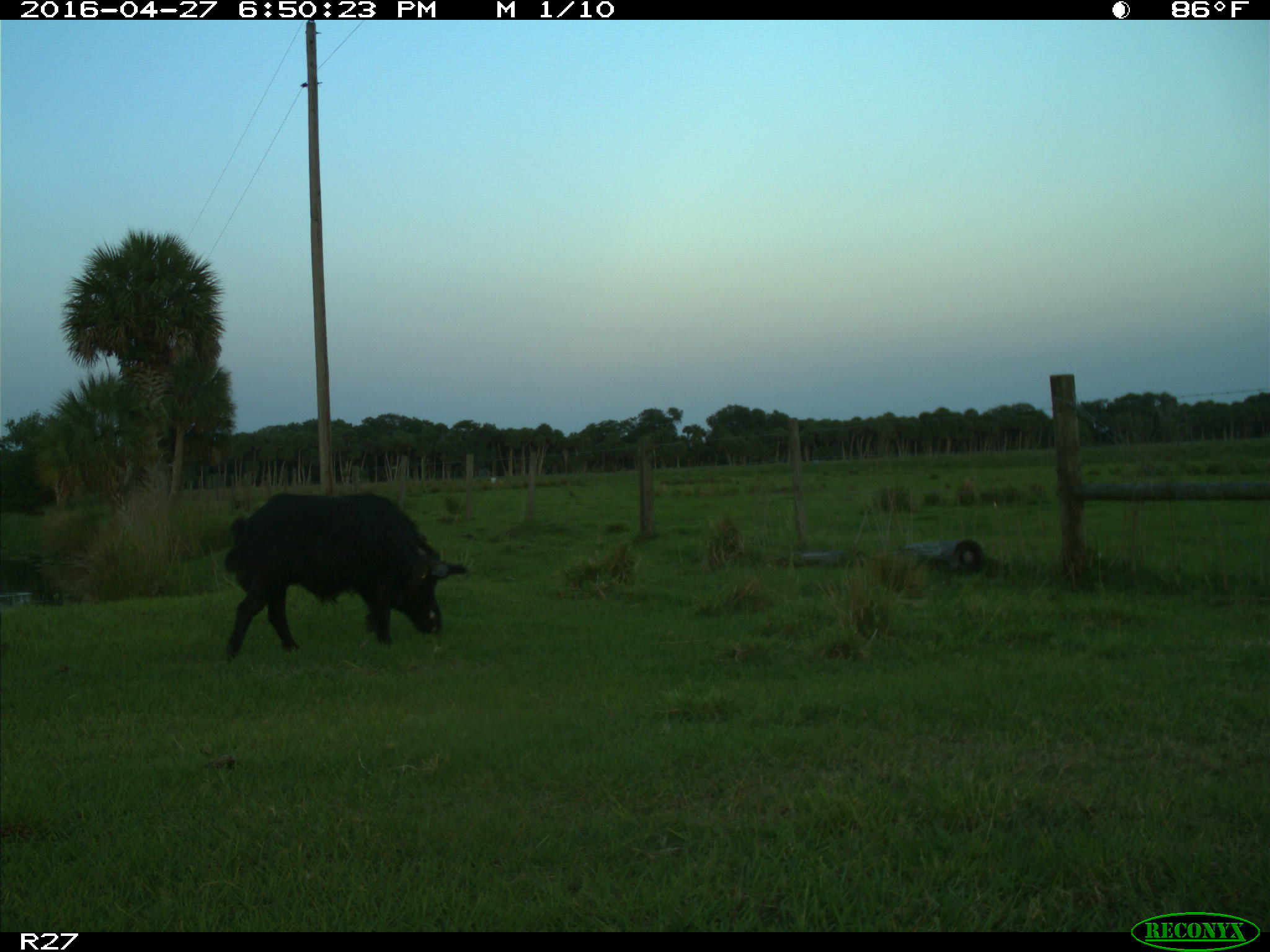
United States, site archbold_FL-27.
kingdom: Animalia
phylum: Chordata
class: Mammalia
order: Artiodactyla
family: Suidae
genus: Sus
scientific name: Sus scrofa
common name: wild boar